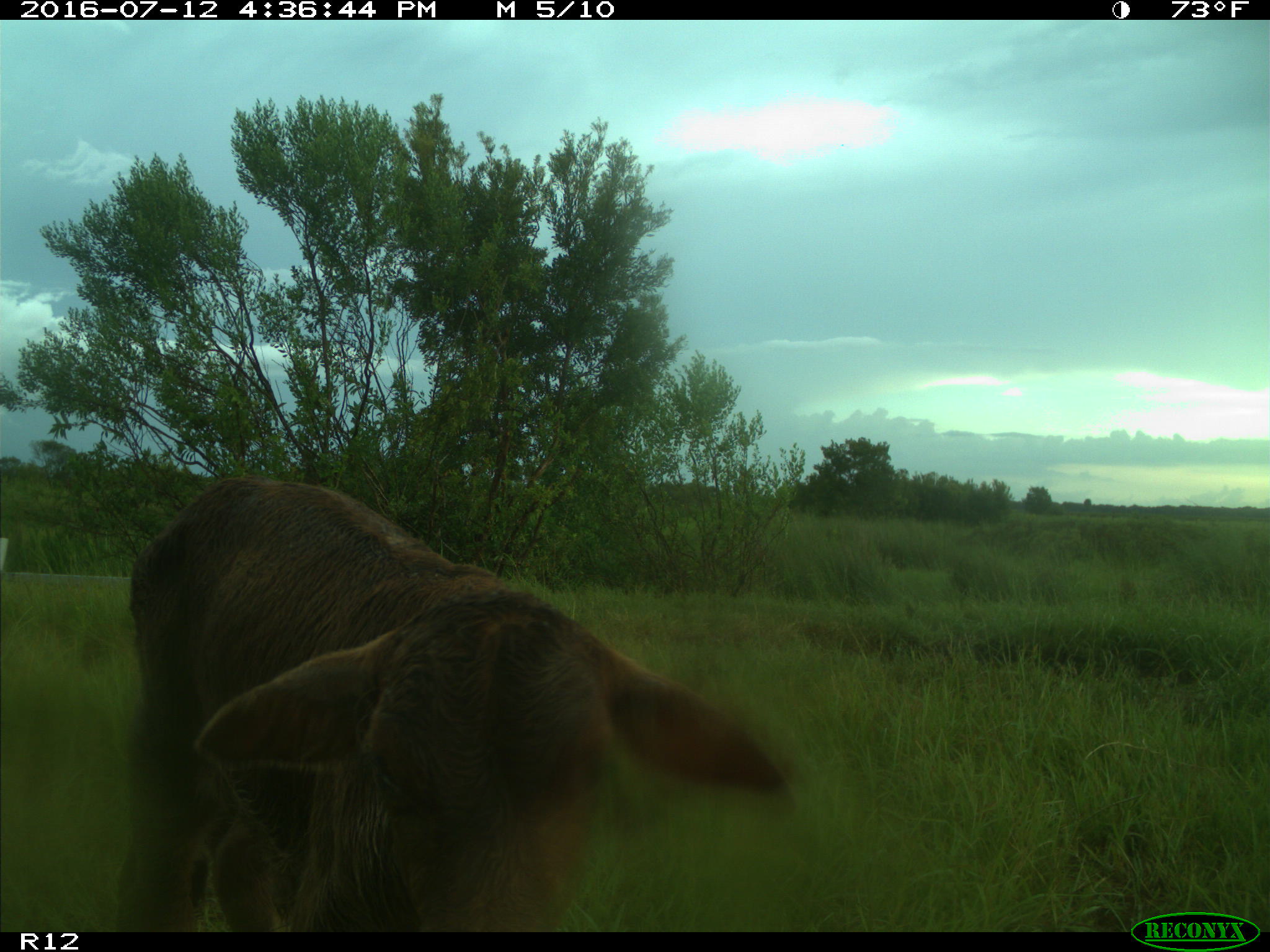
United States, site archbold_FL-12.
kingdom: Animalia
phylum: Chordata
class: Mammalia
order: Artiodactyla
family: Bovidae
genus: Bos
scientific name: Bos taurus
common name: domestic cow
Bos taurus (domestic cow).